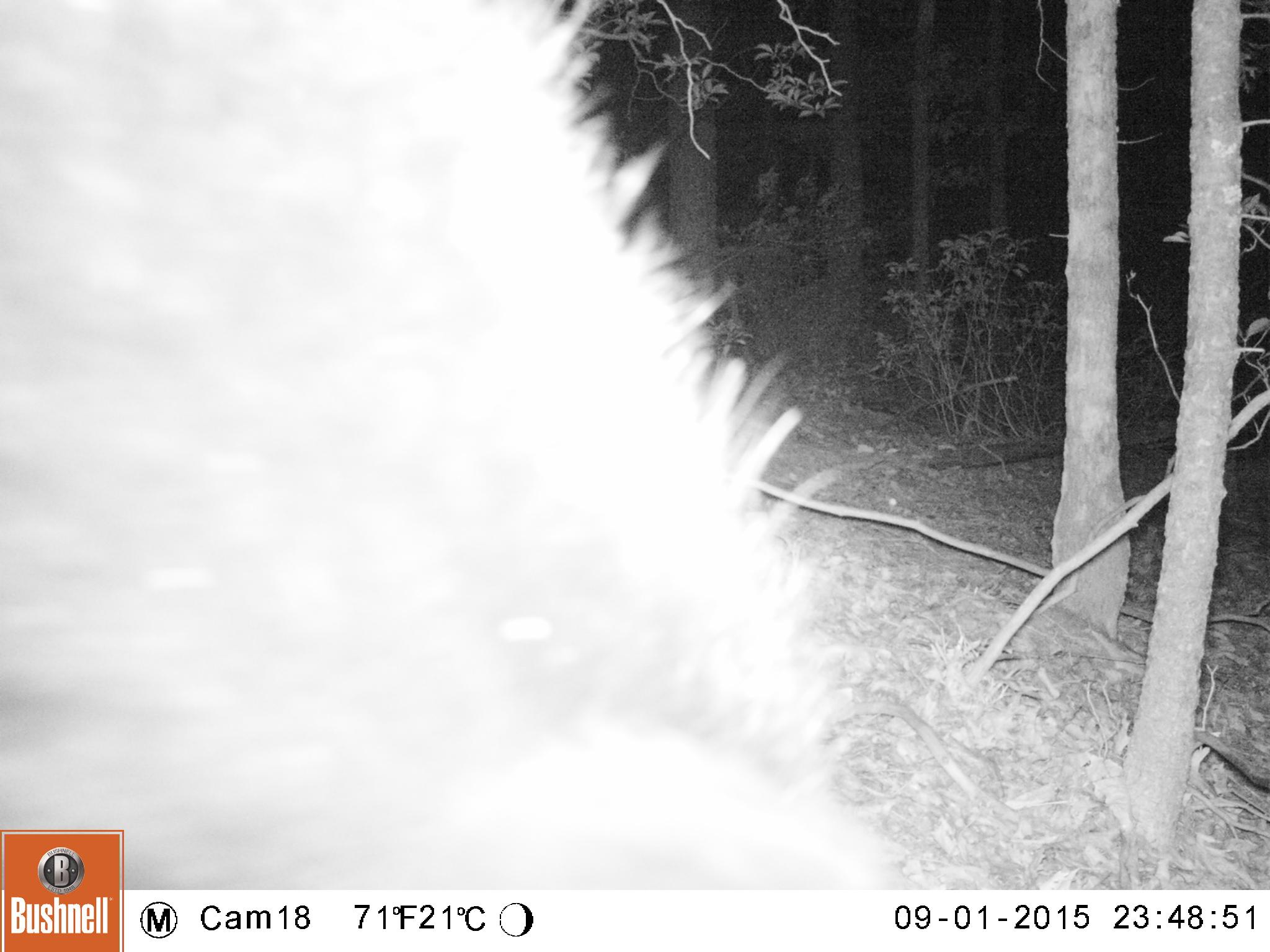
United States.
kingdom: Animalia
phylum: Chordata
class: Mammalia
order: Carnivora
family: Ursidae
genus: Ursus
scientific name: Ursus americanus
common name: american black bear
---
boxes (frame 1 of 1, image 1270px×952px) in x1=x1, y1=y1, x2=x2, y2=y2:
American Black Bear: x1=7, y1=4, x2=903, y2=883